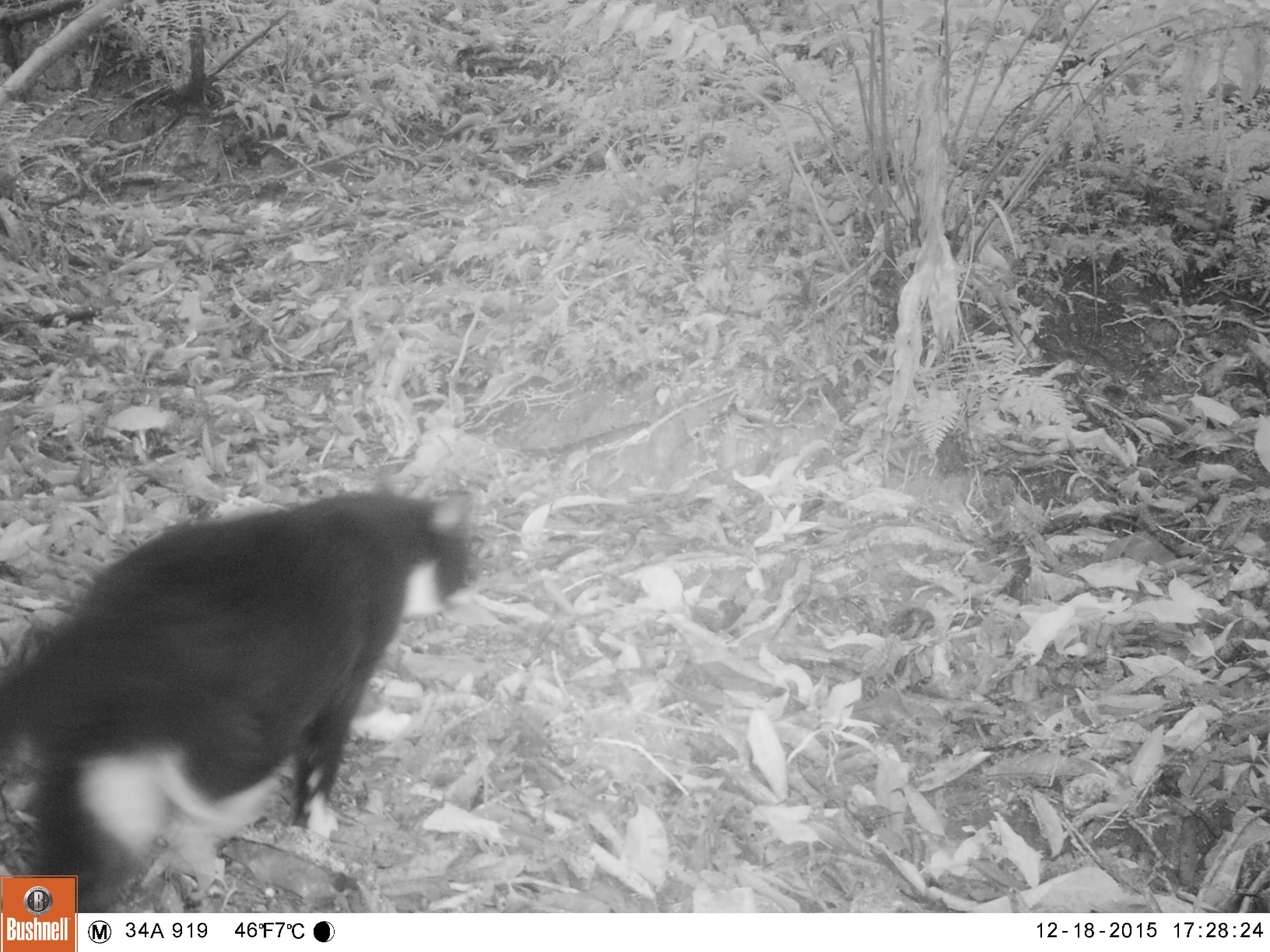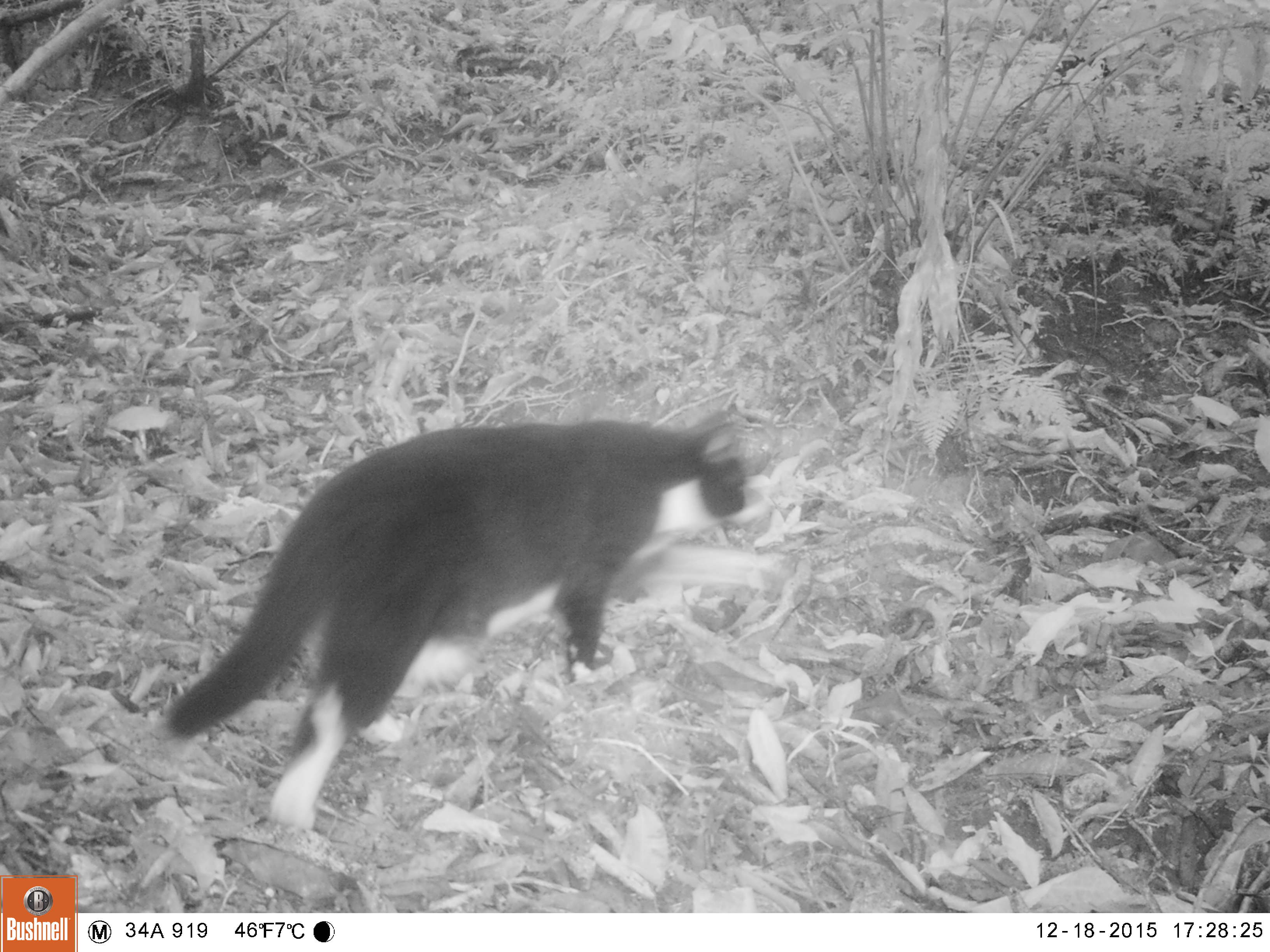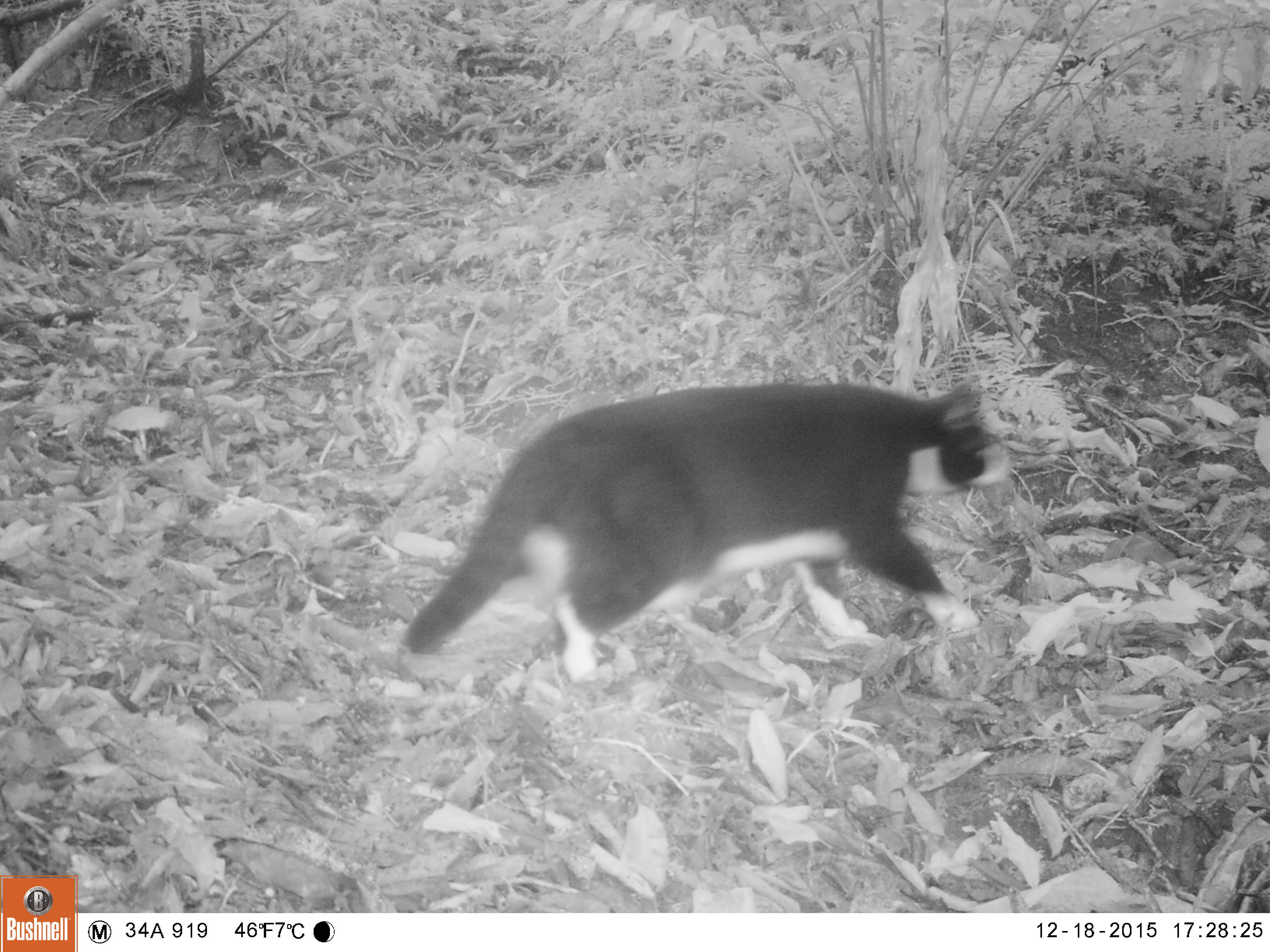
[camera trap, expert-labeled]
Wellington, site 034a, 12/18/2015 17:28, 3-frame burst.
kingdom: Animalia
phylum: Chordata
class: Mammalia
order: Carnivora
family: Felidae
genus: Felis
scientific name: Felis catus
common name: cat